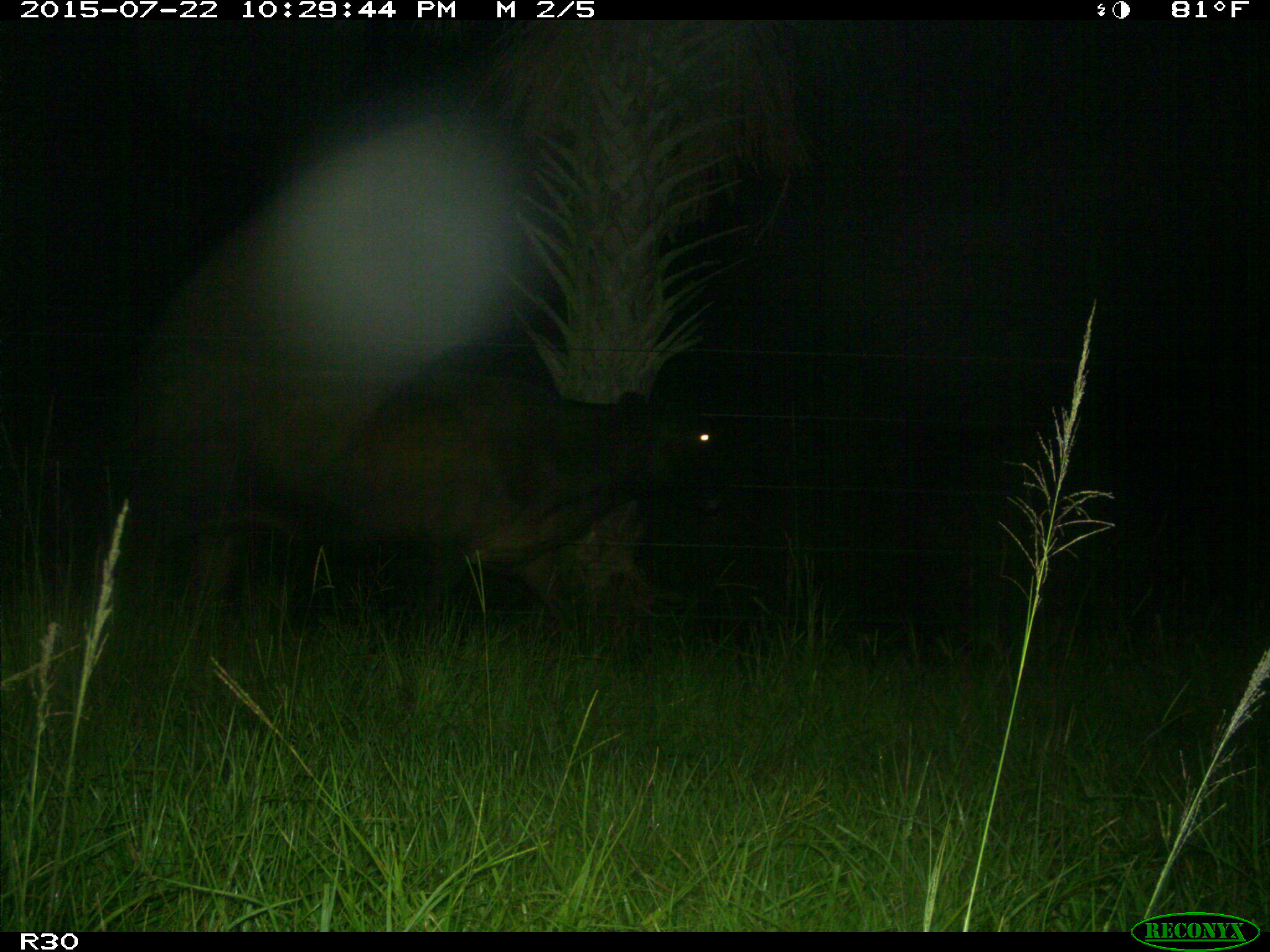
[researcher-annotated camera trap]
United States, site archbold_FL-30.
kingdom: Animalia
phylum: Chordata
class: Mammalia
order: Artiodactyla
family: Bovidae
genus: Bos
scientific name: Bos taurus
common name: domestic cow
Bos taurus (domestic cow).